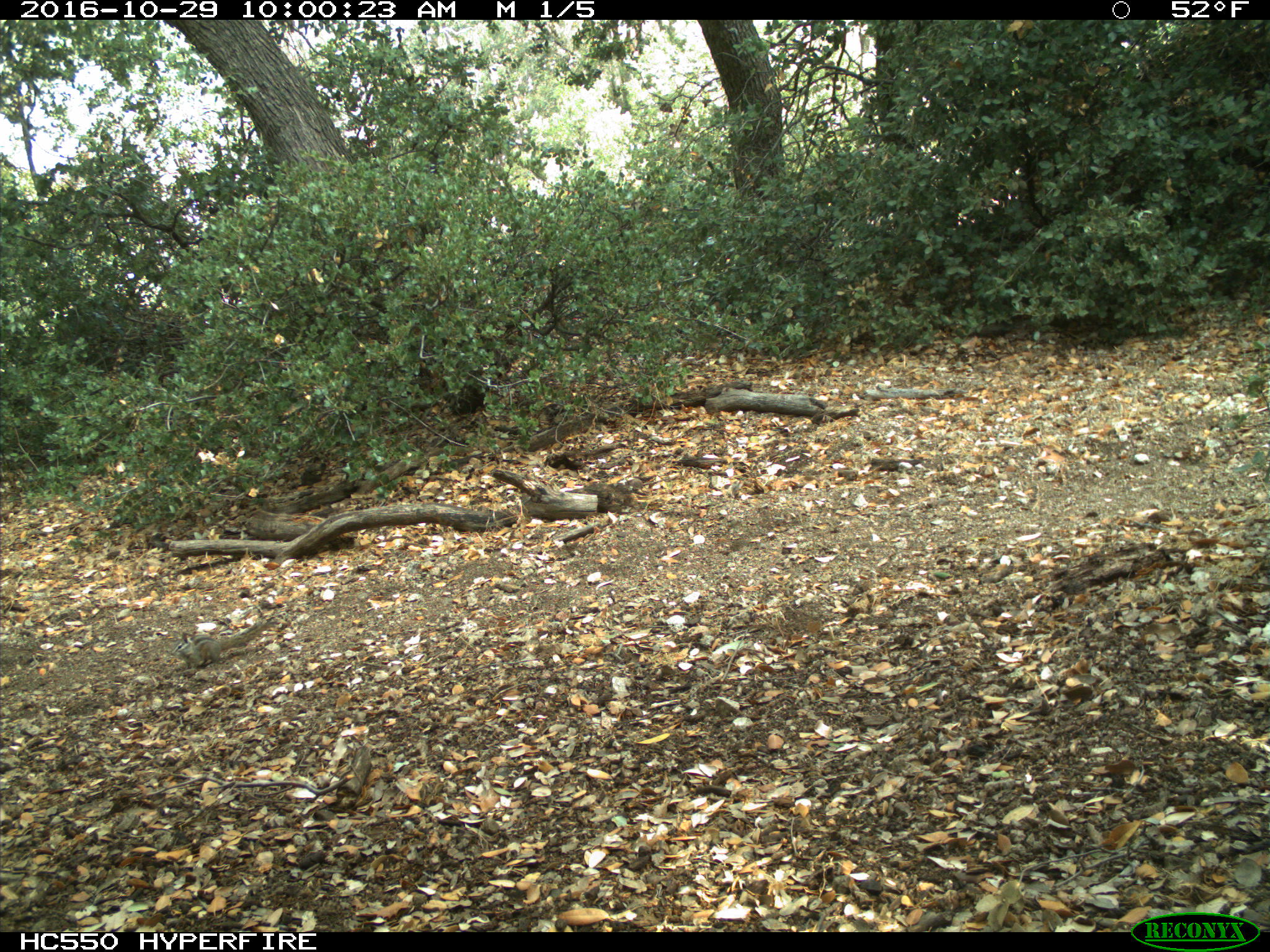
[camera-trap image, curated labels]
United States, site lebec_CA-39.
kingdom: Animalia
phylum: Chordata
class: Mammalia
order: Rodentia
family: Sciuridae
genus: Tamias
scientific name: Tamias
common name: chipmunk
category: unidentified chipmunk